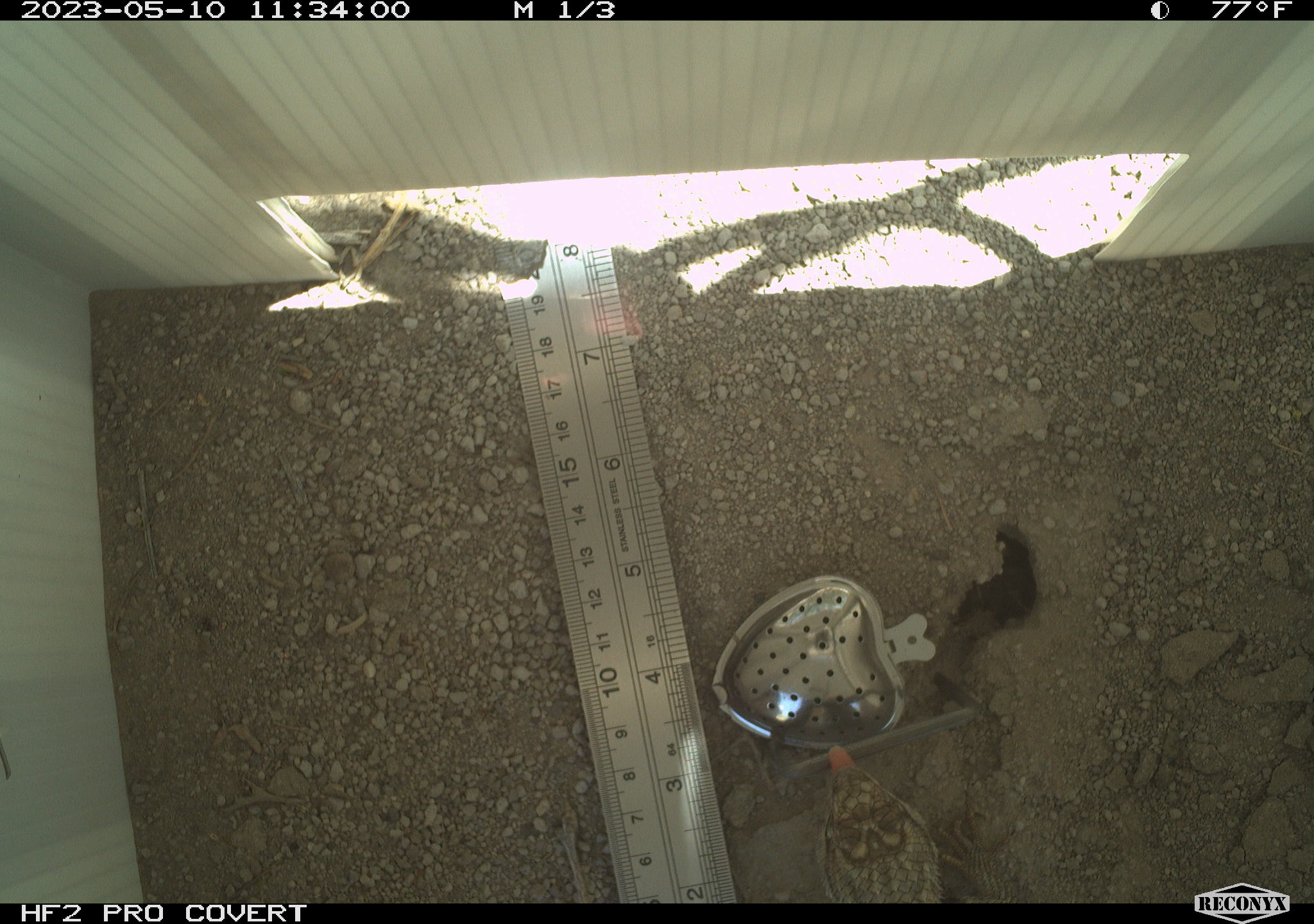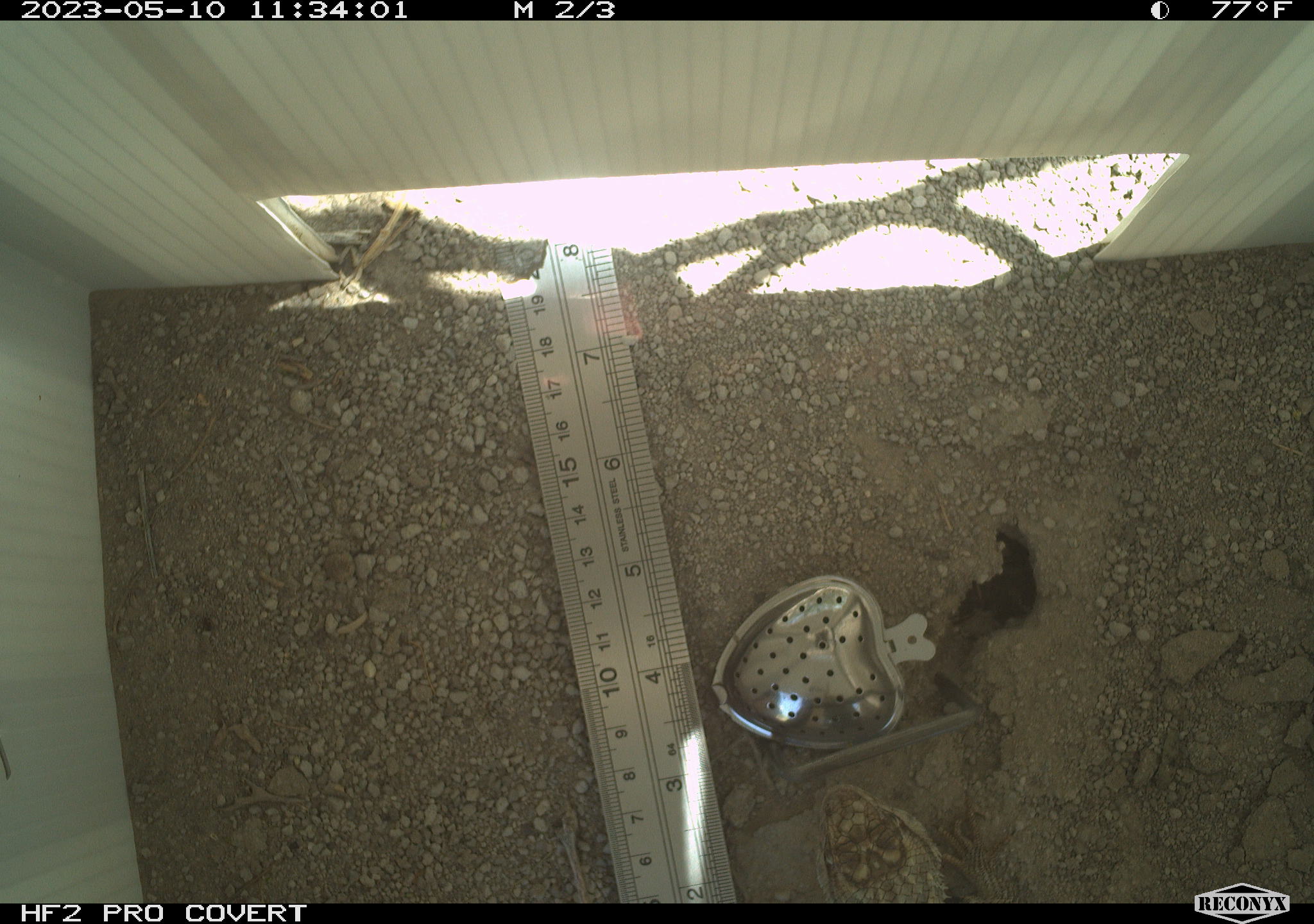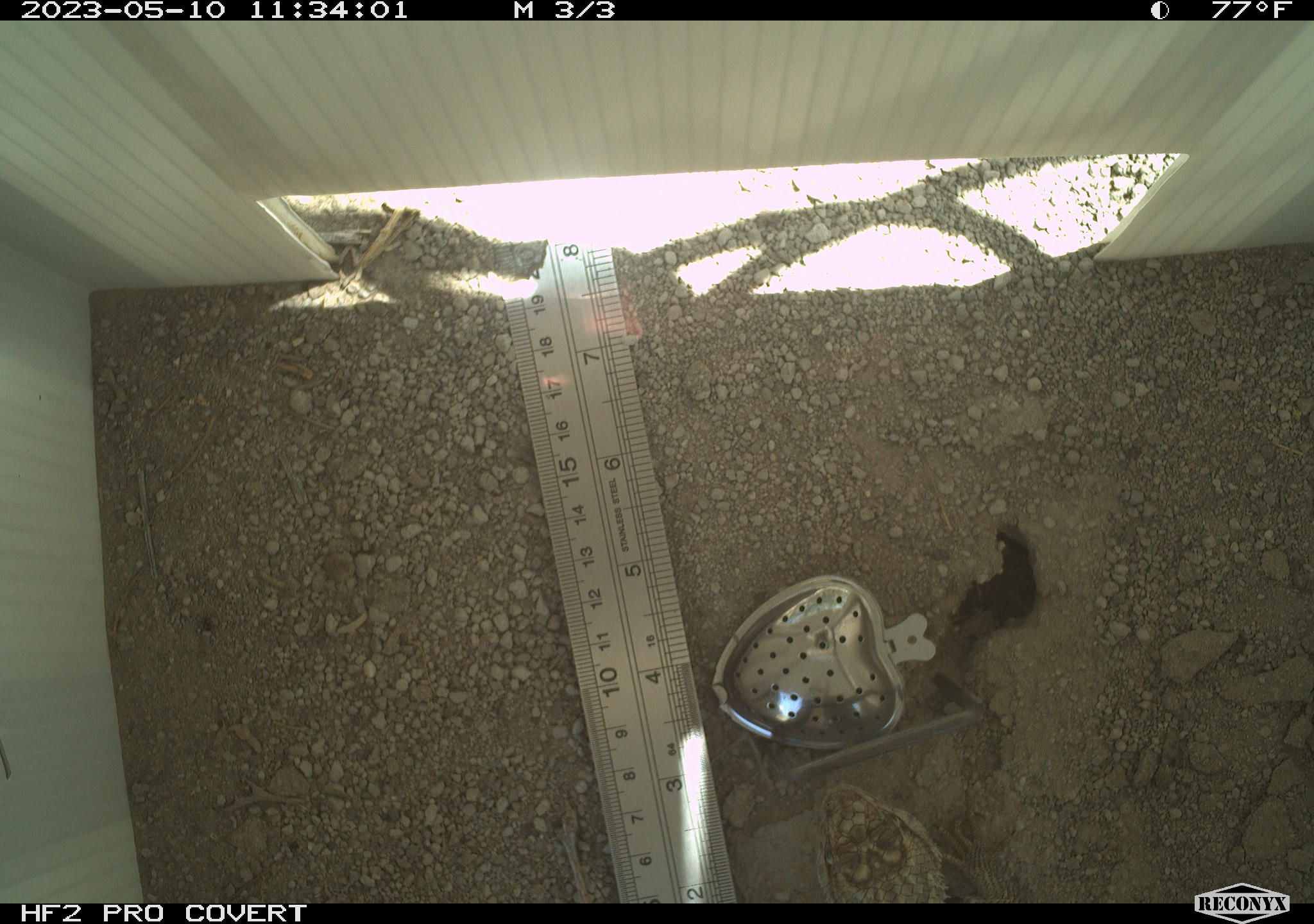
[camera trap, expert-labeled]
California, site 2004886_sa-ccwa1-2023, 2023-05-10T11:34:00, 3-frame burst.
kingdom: Animalia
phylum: Chordata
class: Reptilia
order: Squamata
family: Phrynosomatidae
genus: Sceloporus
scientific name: Sceloporus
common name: spiny lizards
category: sceloporus species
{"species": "sceloporus species (spiny lizards) (Sceloporus)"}